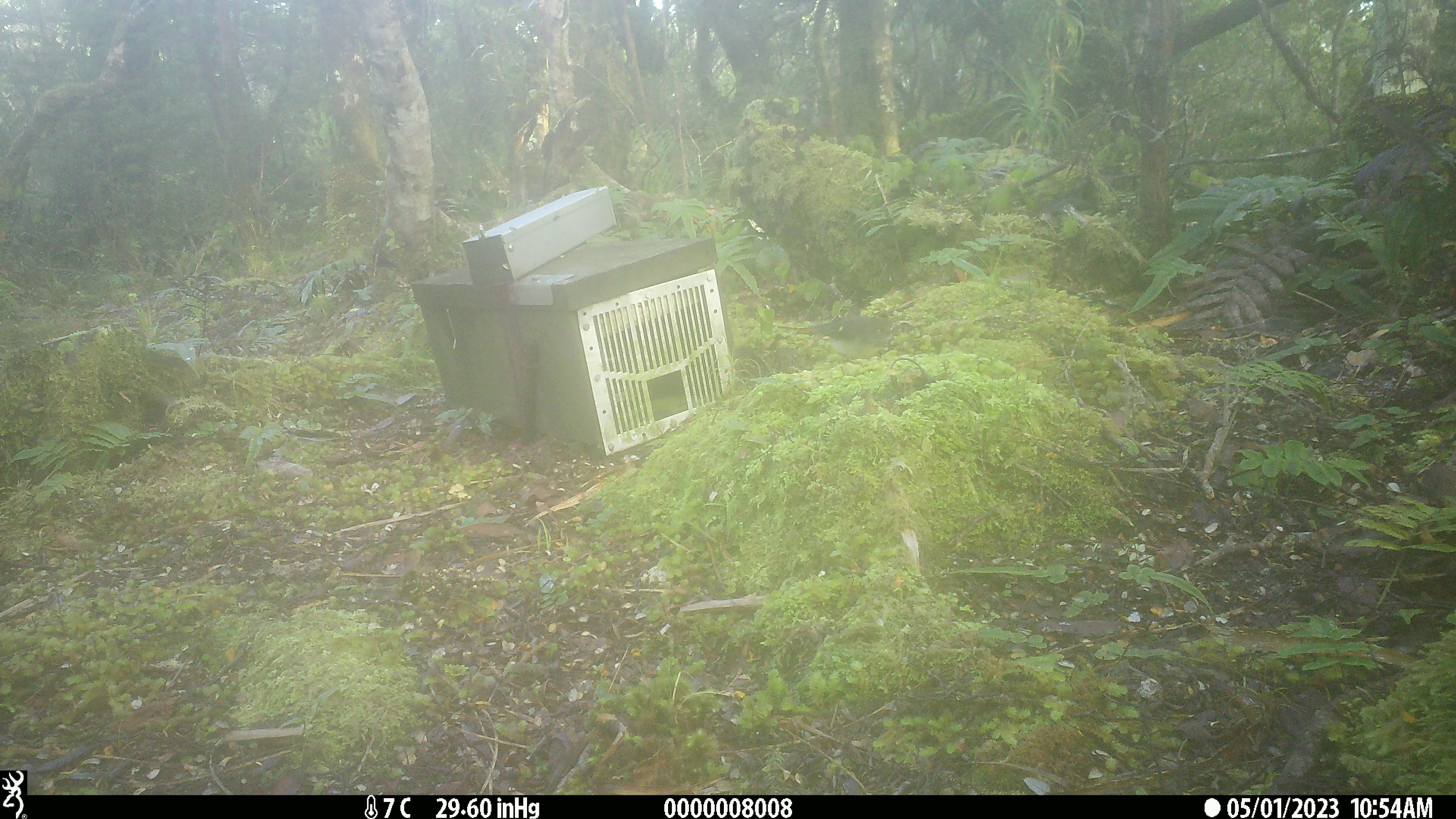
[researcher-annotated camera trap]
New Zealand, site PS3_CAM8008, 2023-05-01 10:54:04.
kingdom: Animalia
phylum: Chordata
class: Aves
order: Passeriformes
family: Petroicidae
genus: Petroica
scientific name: Petroica macrocephala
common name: tomtit